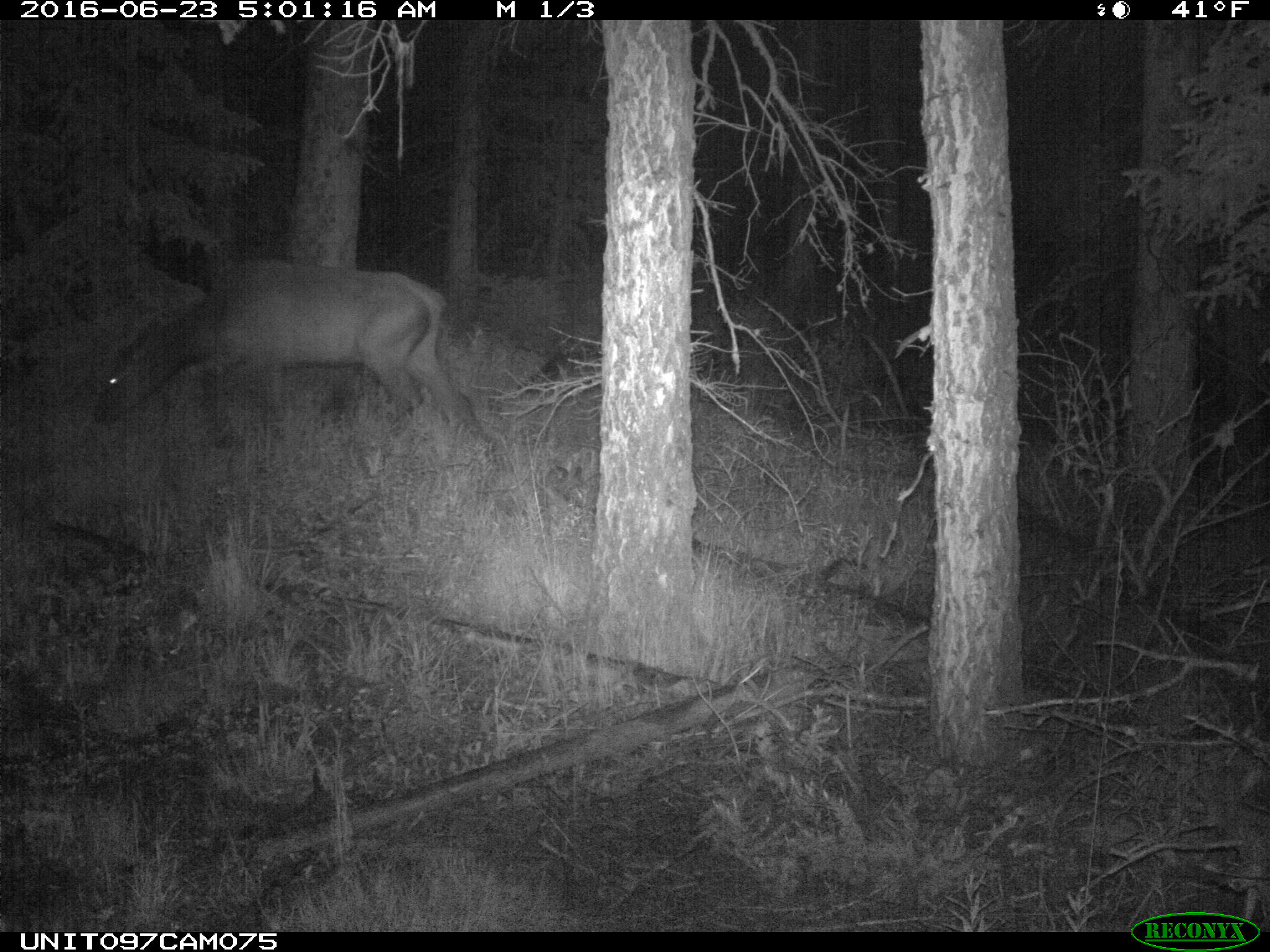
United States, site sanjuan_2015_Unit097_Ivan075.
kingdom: Animalia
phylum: Chordata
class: Mammalia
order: Artiodactyla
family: Cervidae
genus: Cervus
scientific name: Cervus elaphus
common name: red deer